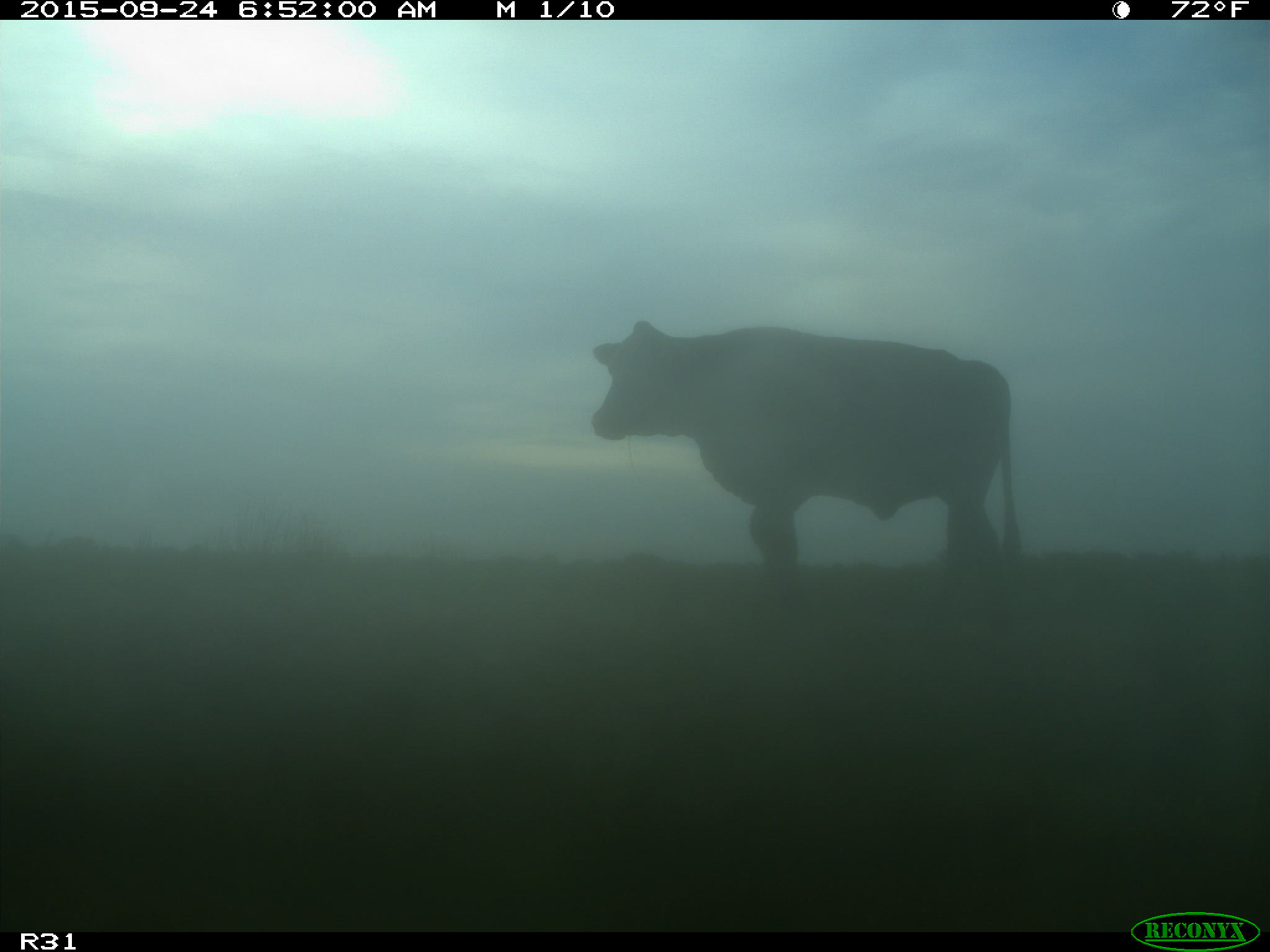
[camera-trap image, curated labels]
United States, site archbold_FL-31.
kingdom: Animalia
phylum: Chordata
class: Mammalia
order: Artiodactyla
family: Bovidae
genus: Bos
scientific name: Bos taurus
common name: domestic cow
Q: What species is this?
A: Bos taurus (domestic cow).